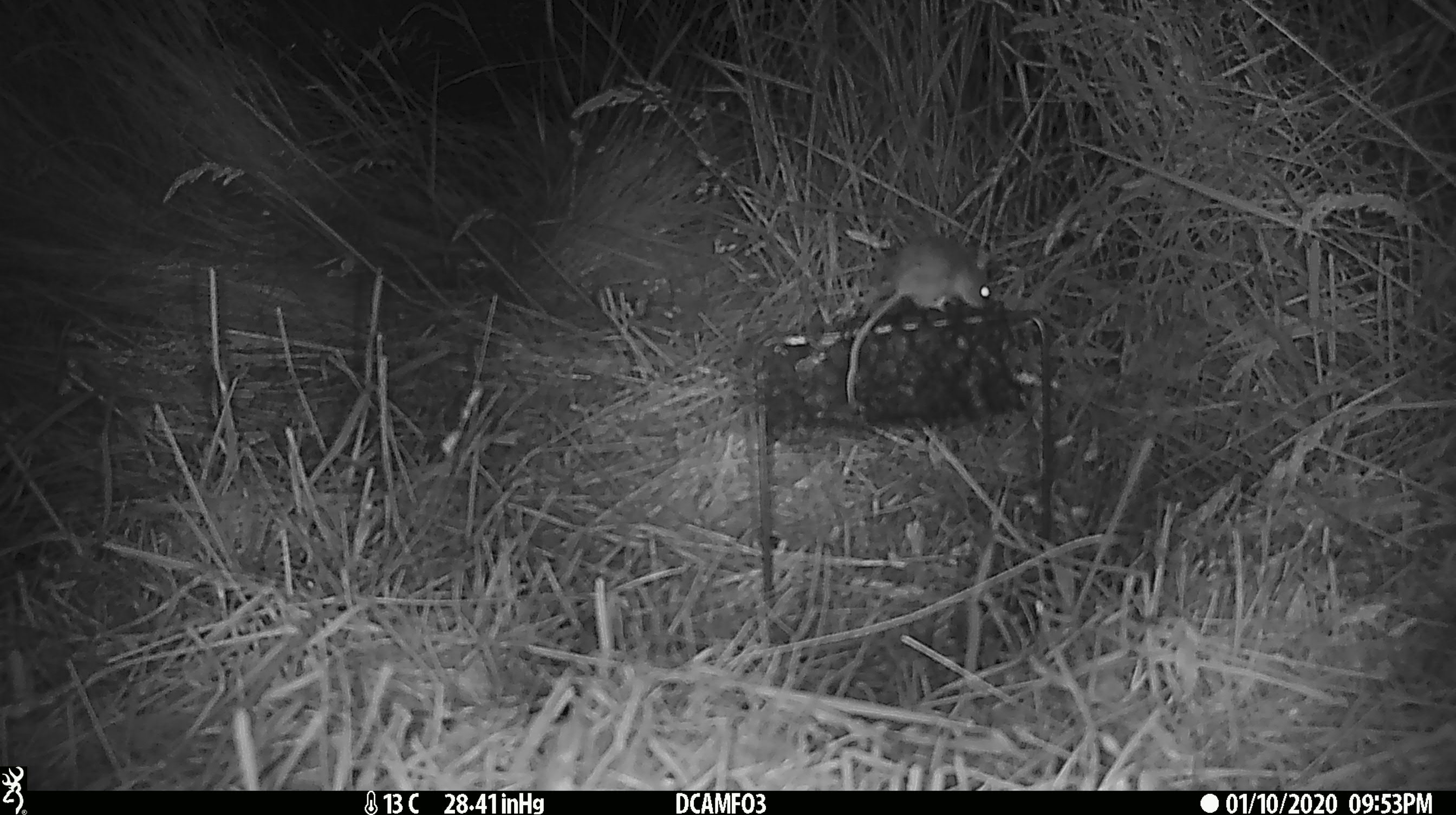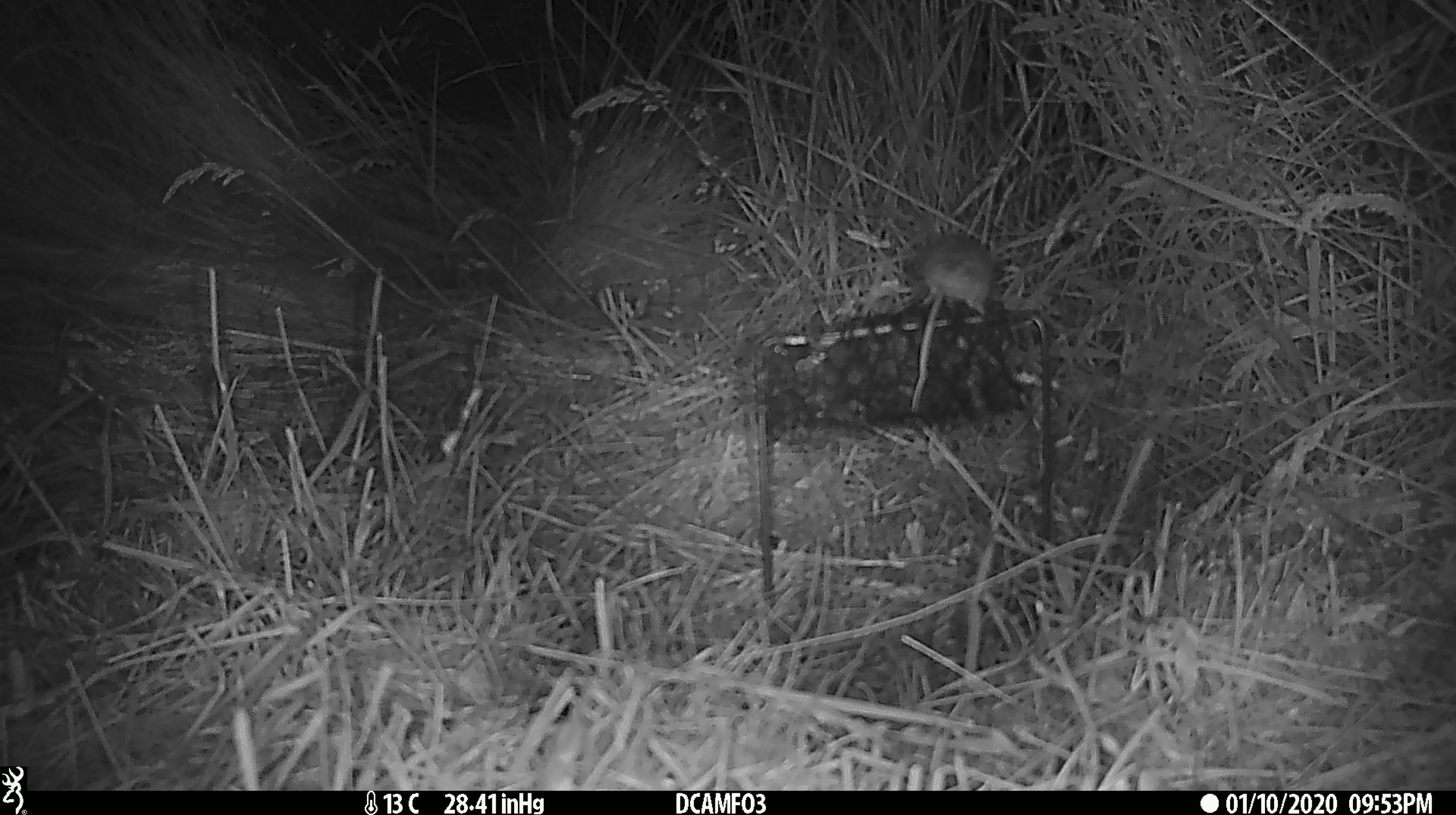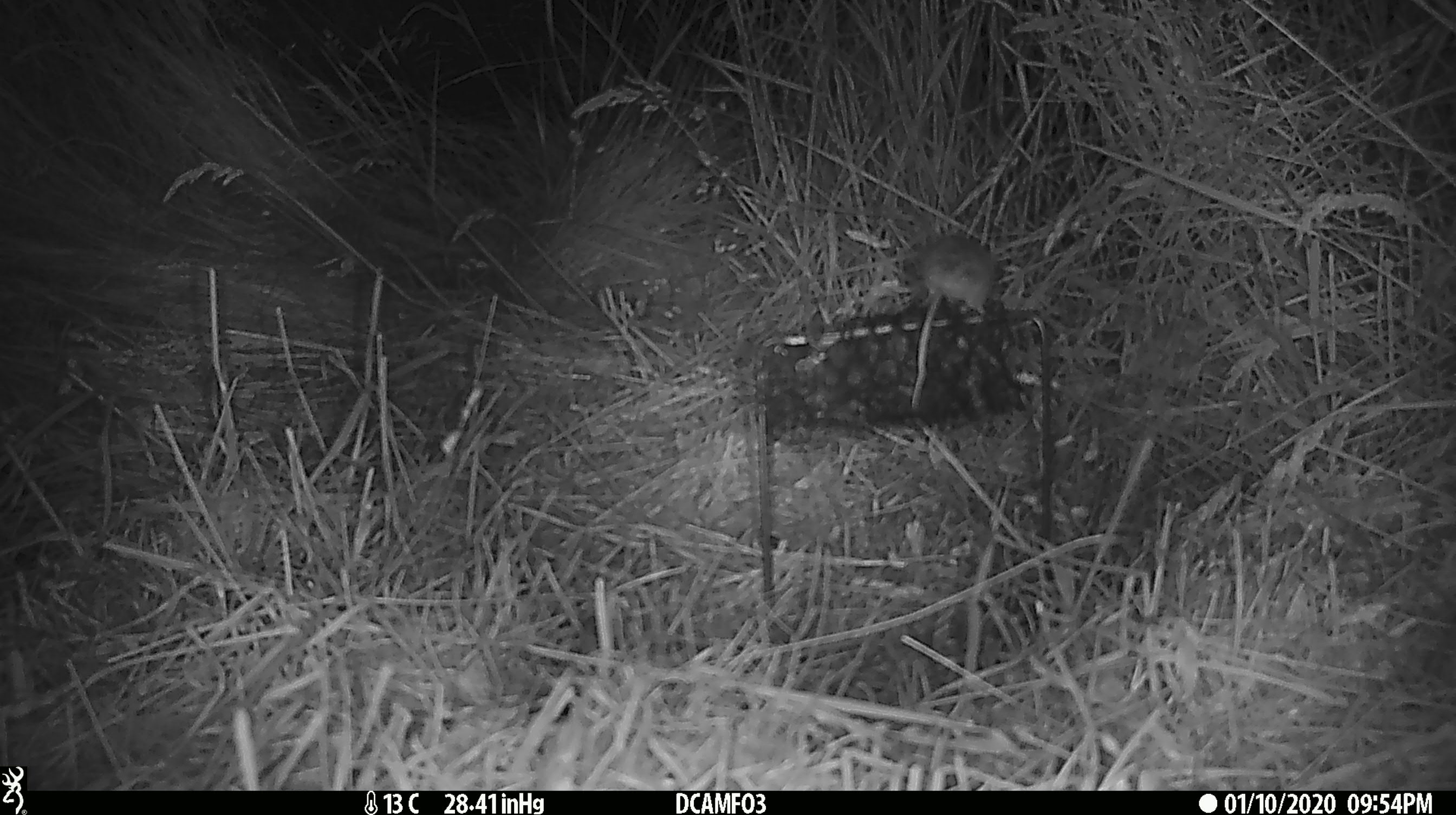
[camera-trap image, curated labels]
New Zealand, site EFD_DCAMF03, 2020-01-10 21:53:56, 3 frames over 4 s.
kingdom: Animalia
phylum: Chordata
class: Mammalia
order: Rodentia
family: Muridae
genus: Mus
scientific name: Mus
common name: mouse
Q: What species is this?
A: Mouse (Mus).